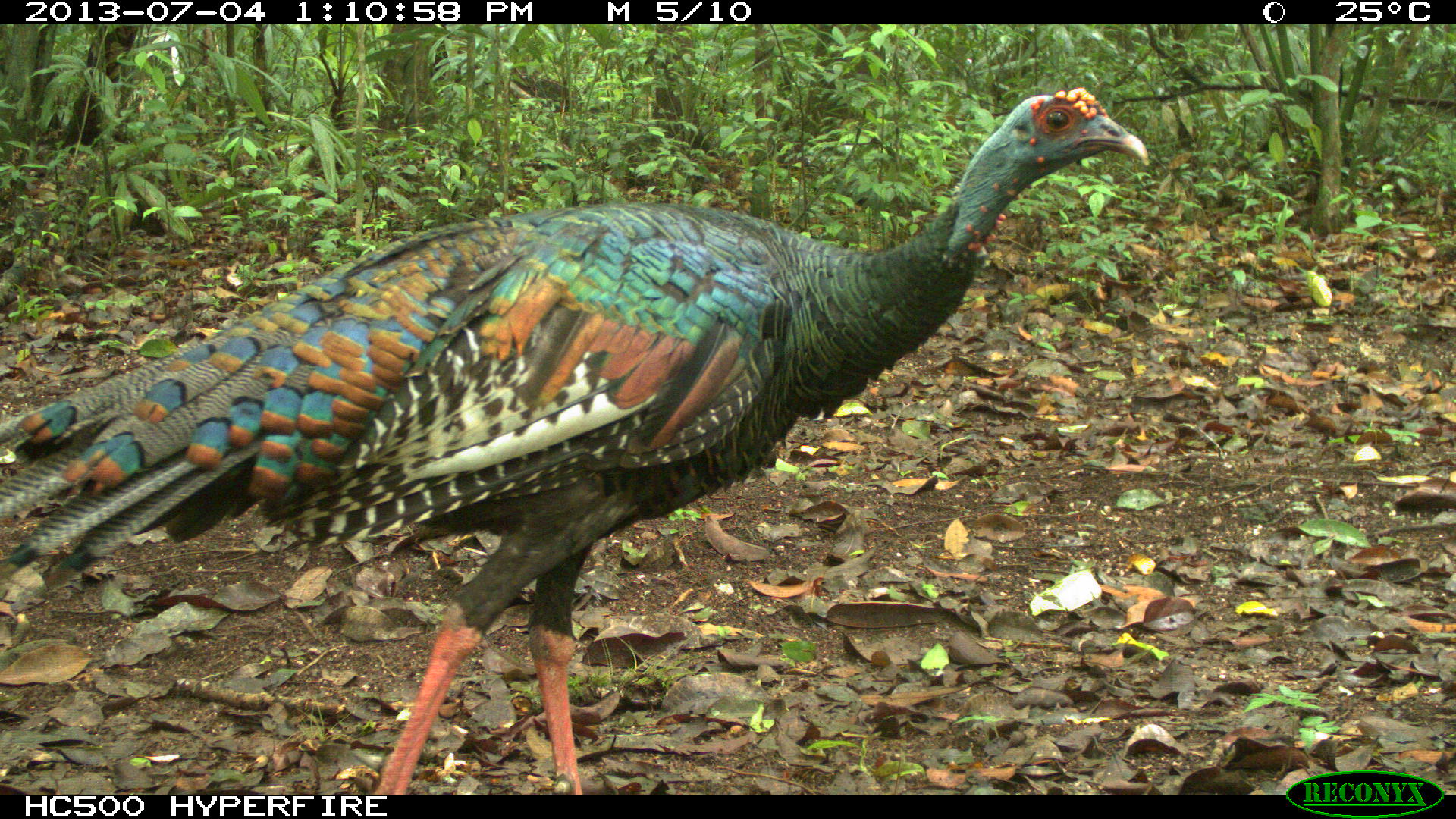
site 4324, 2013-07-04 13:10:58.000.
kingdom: Animalia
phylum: Chordata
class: Aves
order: Galliformes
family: Phasianidae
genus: Meleagris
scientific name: Meleagris ocellata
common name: ocellated turkey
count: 1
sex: female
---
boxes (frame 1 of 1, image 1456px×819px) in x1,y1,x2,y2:
meleagris ocellata: 1,85,1147,792